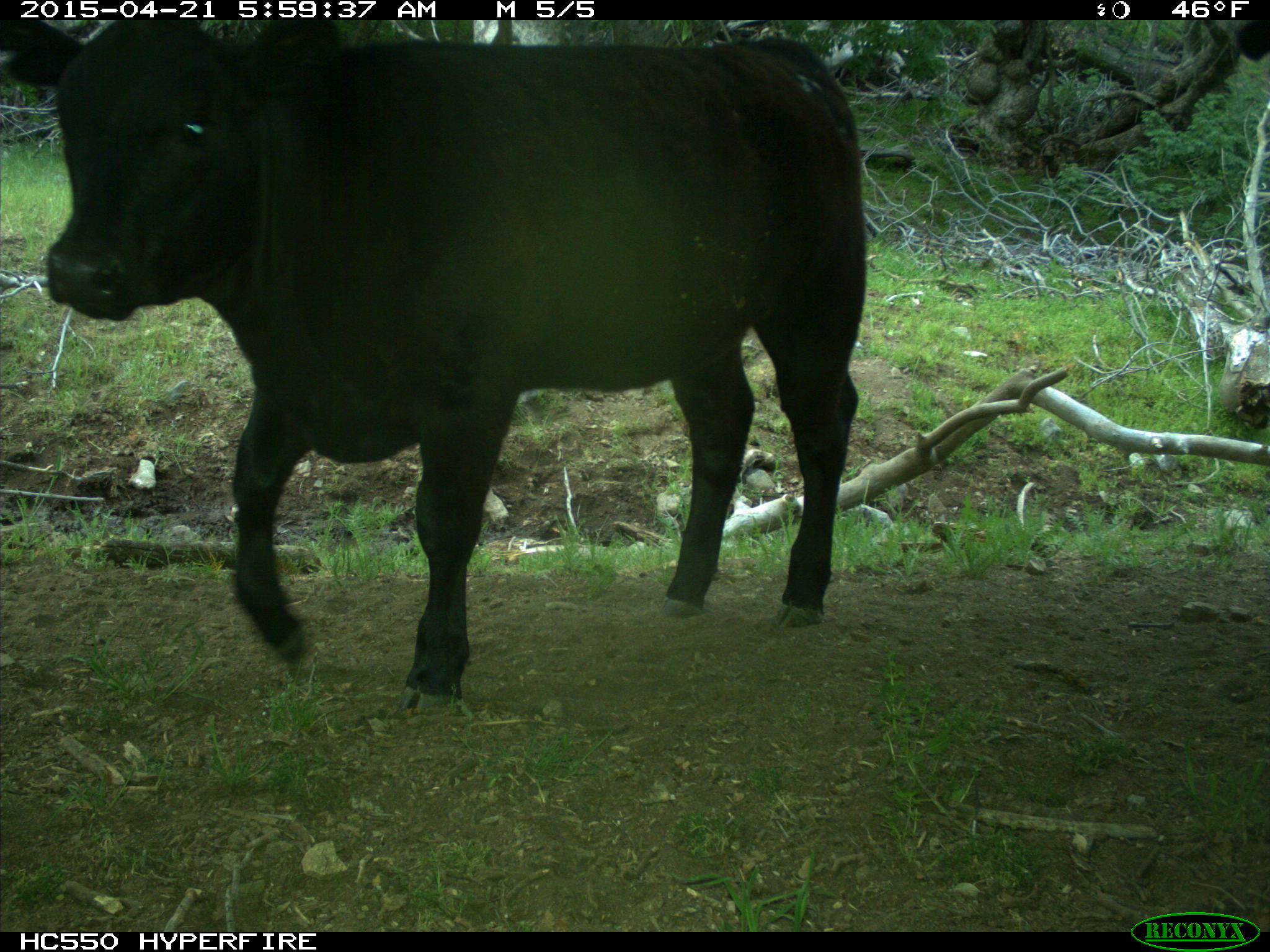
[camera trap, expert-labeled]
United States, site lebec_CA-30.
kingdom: Animalia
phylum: Chordata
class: Mammalia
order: Artiodactyla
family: Bovidae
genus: Bos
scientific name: Bos taurus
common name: domestic cow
Bos taurus (domestic cow).